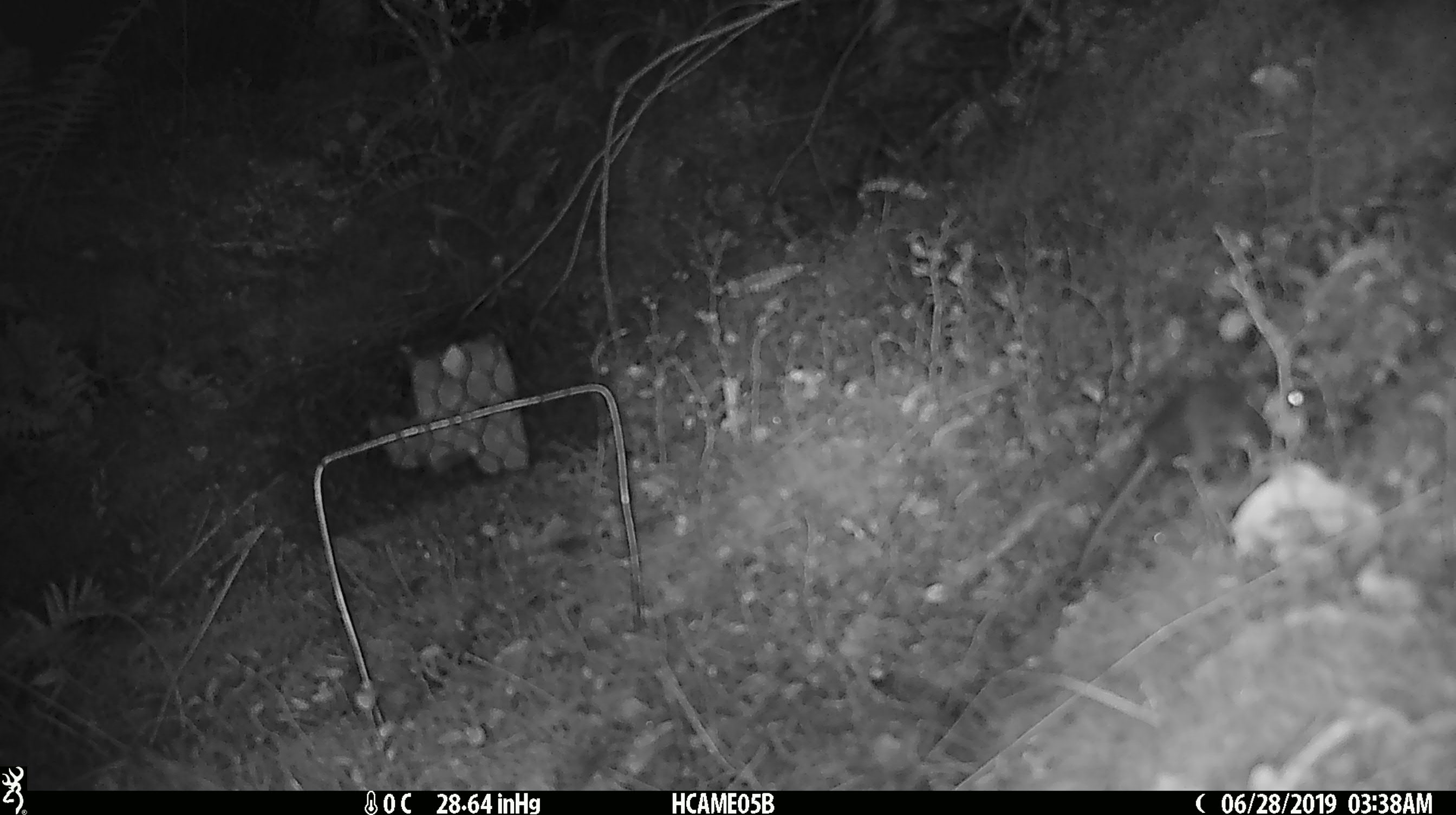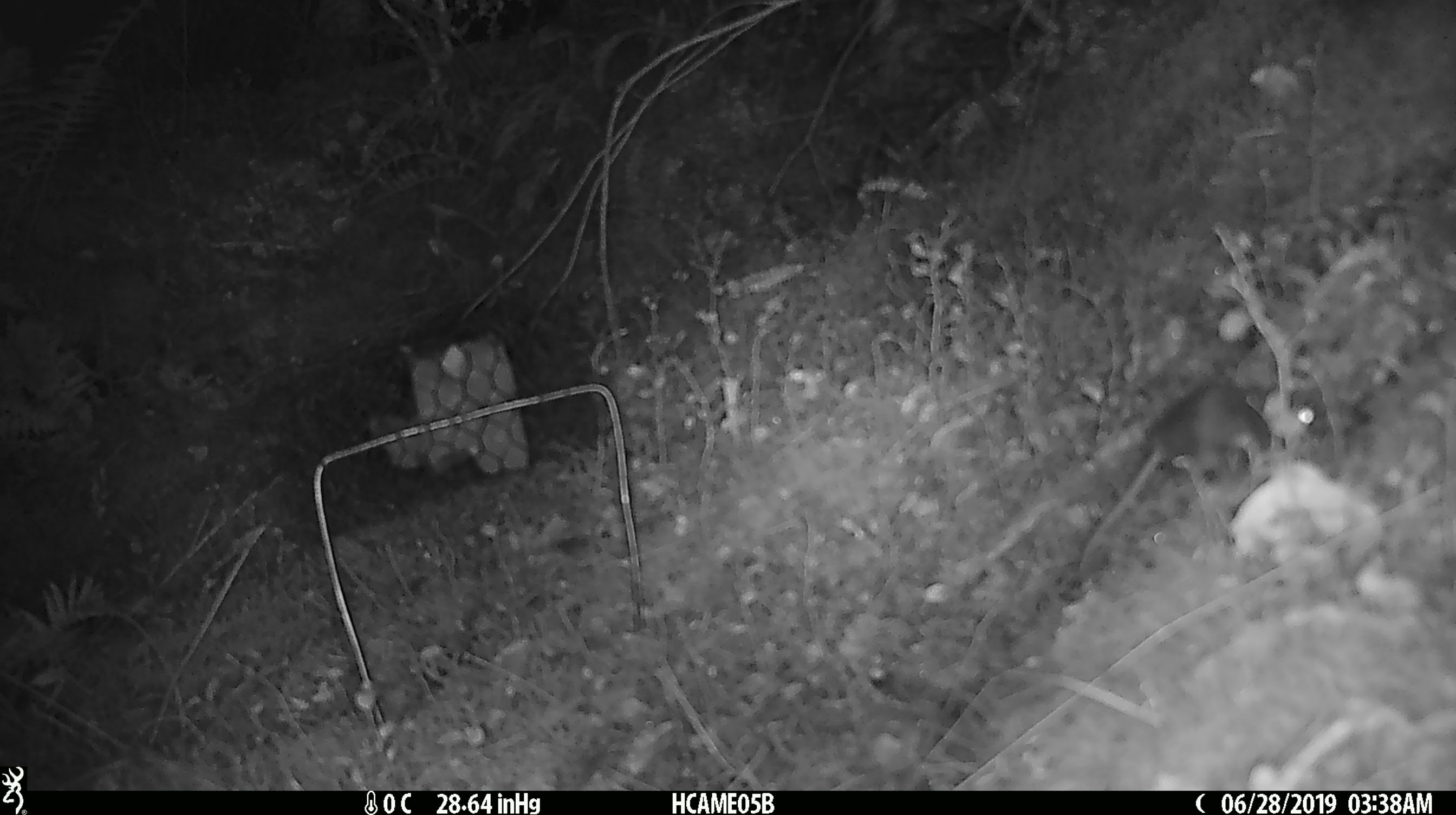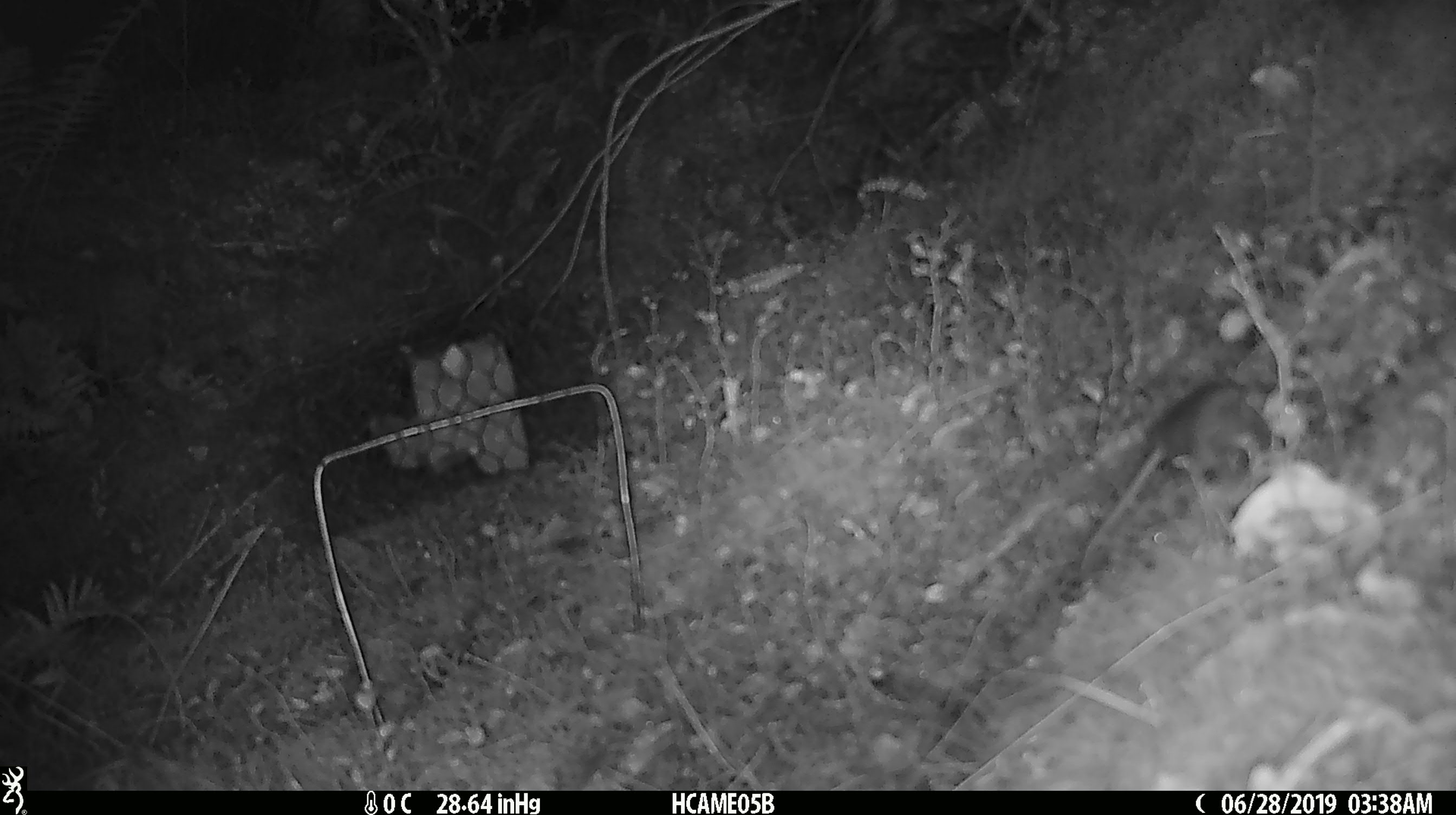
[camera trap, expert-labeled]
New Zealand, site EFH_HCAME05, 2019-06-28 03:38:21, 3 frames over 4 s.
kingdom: Animalia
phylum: Chordata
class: Mammalia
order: Rodentia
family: Muridae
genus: Mus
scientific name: Mus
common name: mouse